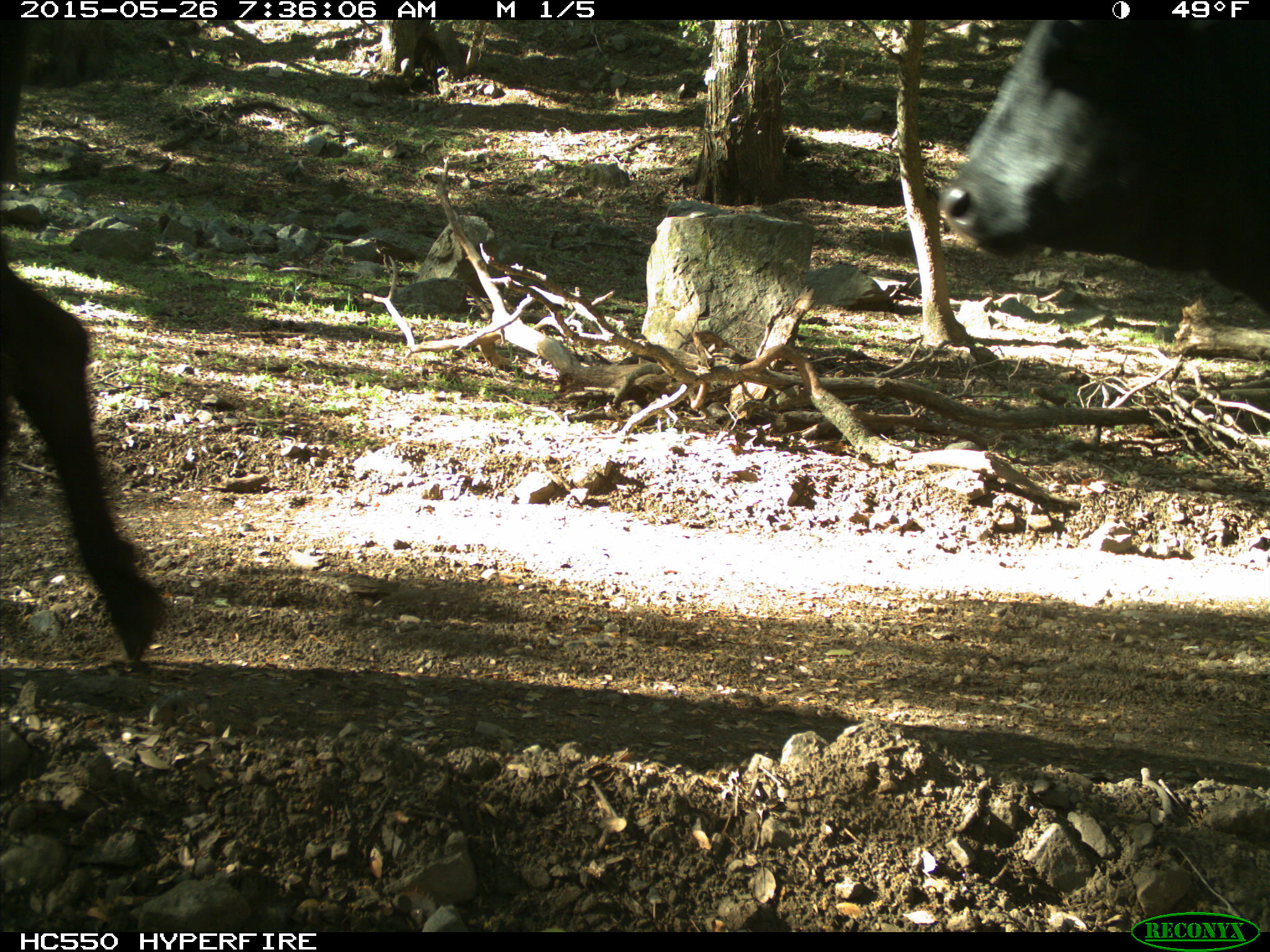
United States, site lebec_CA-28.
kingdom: Animalia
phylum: Chordata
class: Mammalia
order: Artiodactyla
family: Bovidae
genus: Bos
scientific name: Bos taurus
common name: domestic cow